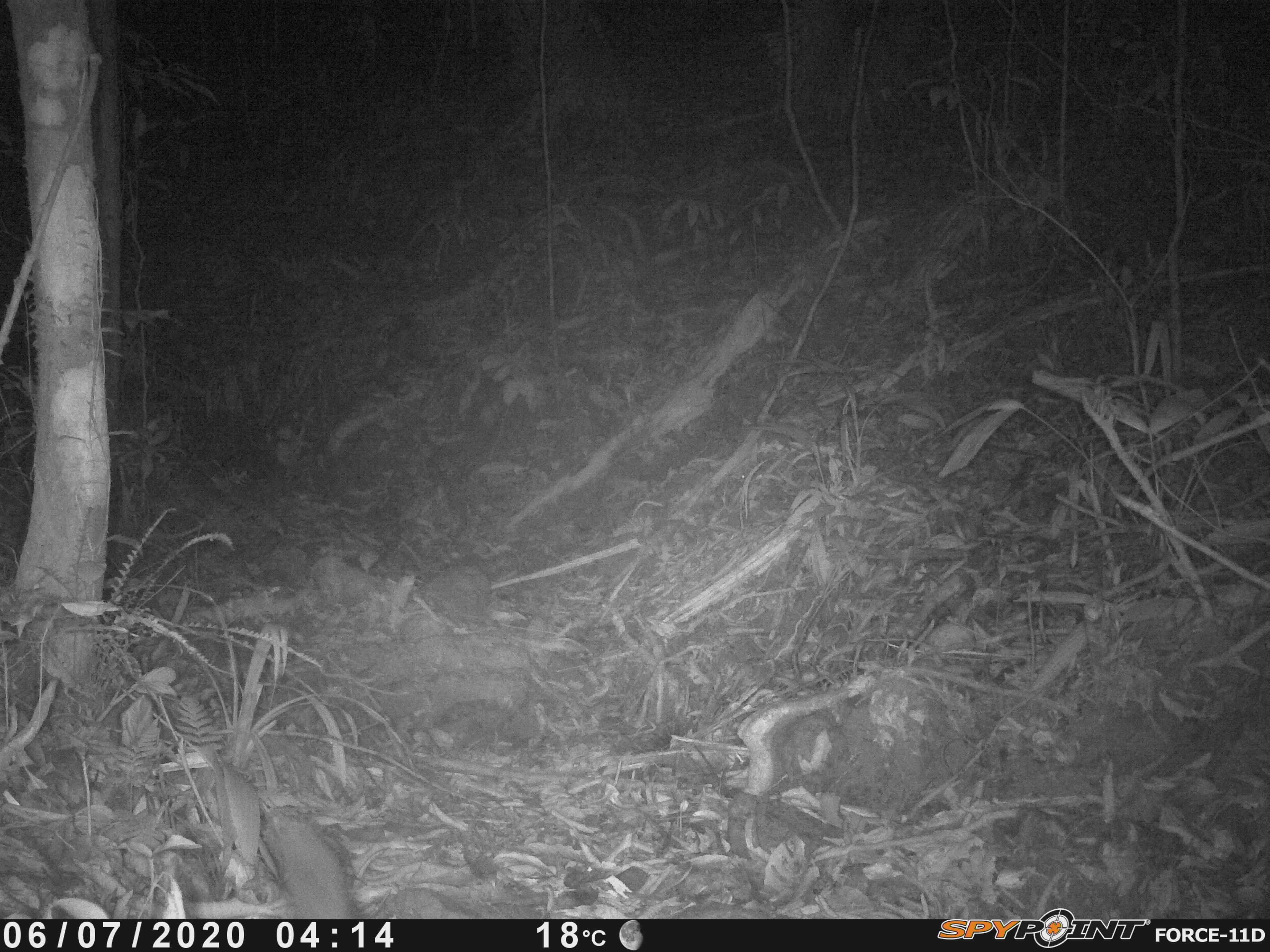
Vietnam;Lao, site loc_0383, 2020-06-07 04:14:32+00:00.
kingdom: Animalia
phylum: Chordata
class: Mammalia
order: Carnivora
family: Mustelidae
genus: Melogale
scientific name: Melogale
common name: ferret badger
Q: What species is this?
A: Ferret badger (Melogale).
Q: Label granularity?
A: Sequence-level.